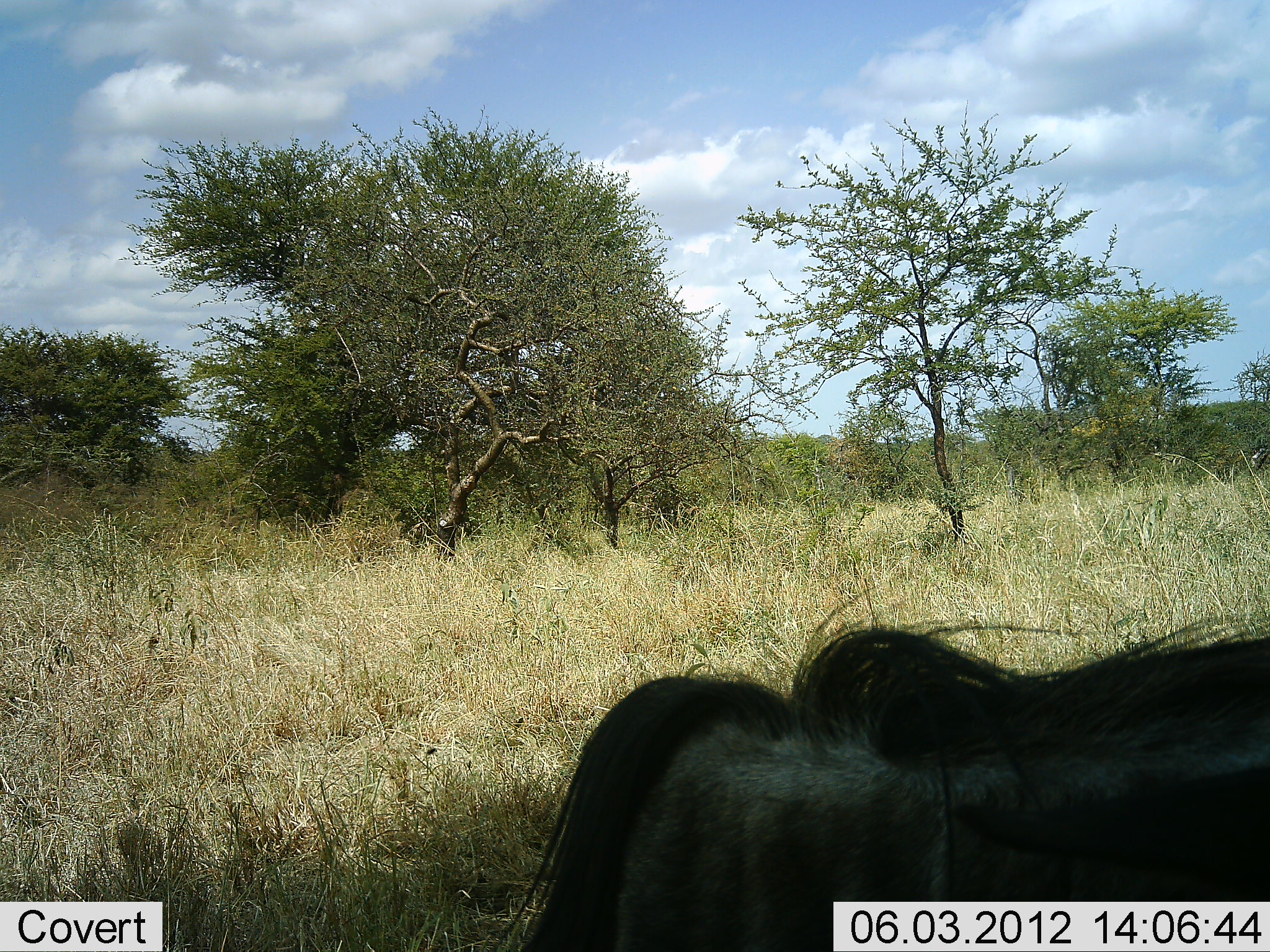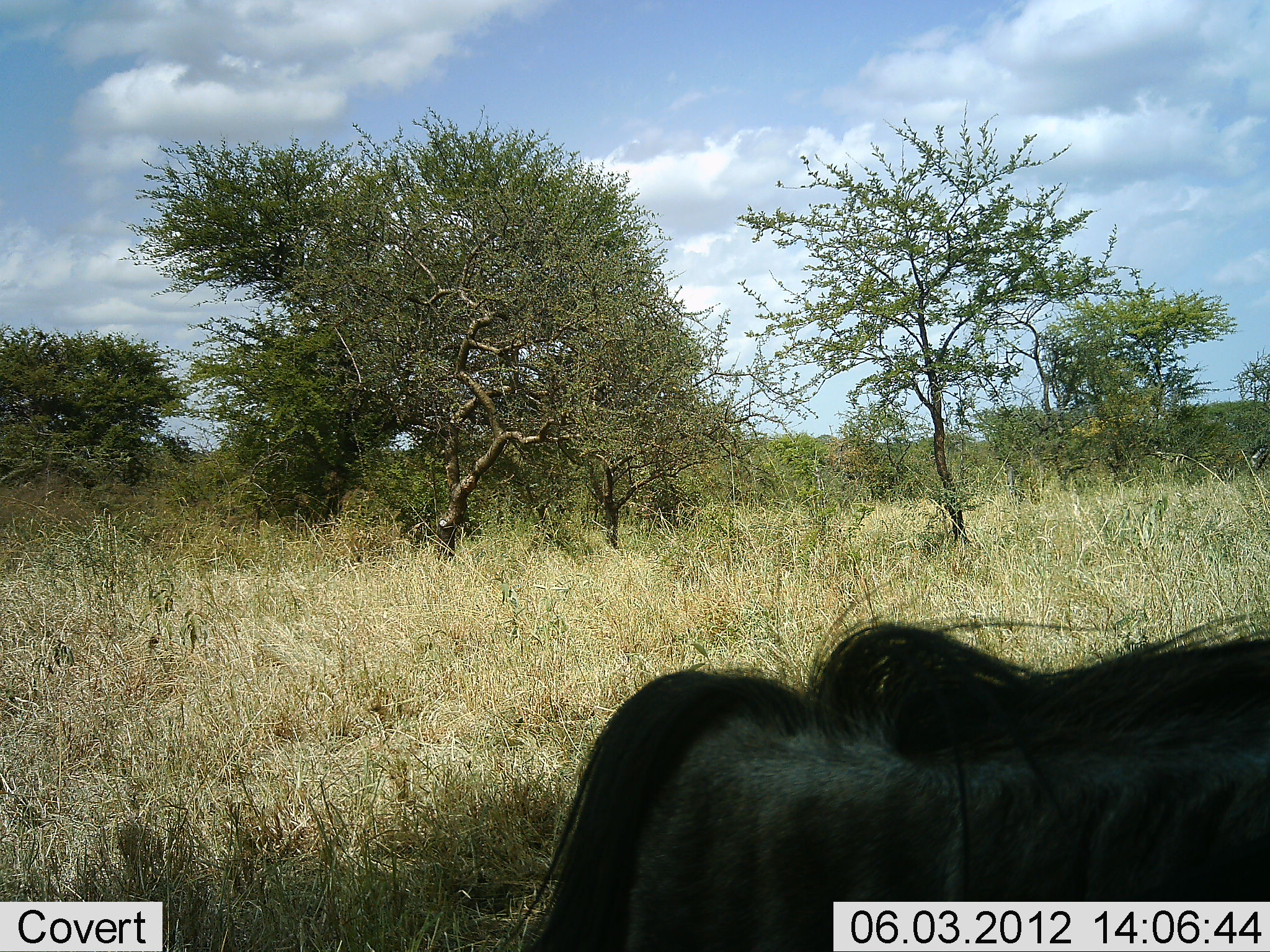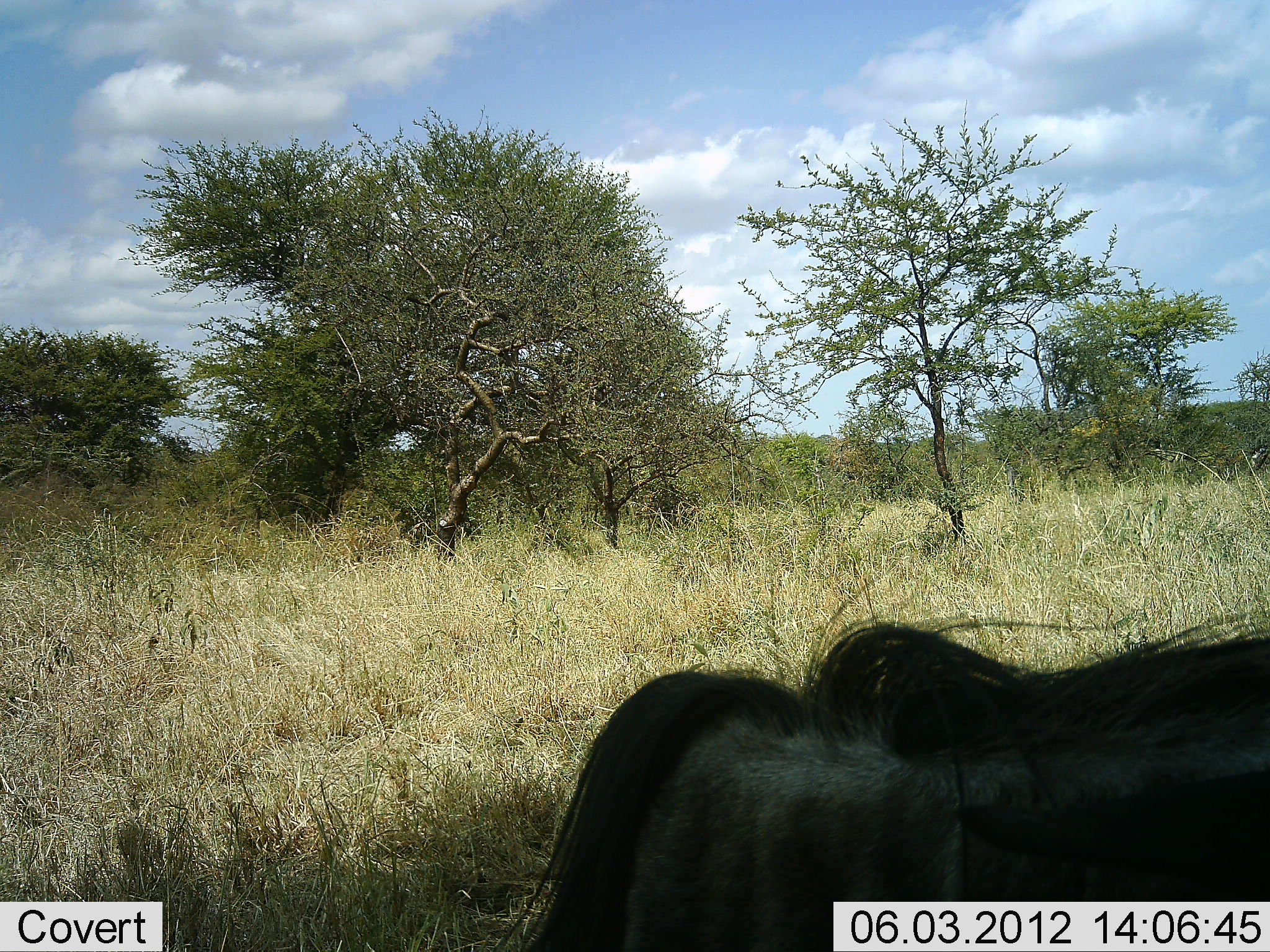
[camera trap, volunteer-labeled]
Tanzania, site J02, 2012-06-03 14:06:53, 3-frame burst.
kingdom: Animalia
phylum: Chordata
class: Mammalia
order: Artiodactyla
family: Bovidae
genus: Connochaetes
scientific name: Connochaetes taurinus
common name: blue wildebeest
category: wildebeest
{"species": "wildebeest (blue wildebeest) (Connochaetes taurinus)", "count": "1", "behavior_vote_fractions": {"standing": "40%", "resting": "60%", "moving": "10%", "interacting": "0%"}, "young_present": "0%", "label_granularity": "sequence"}